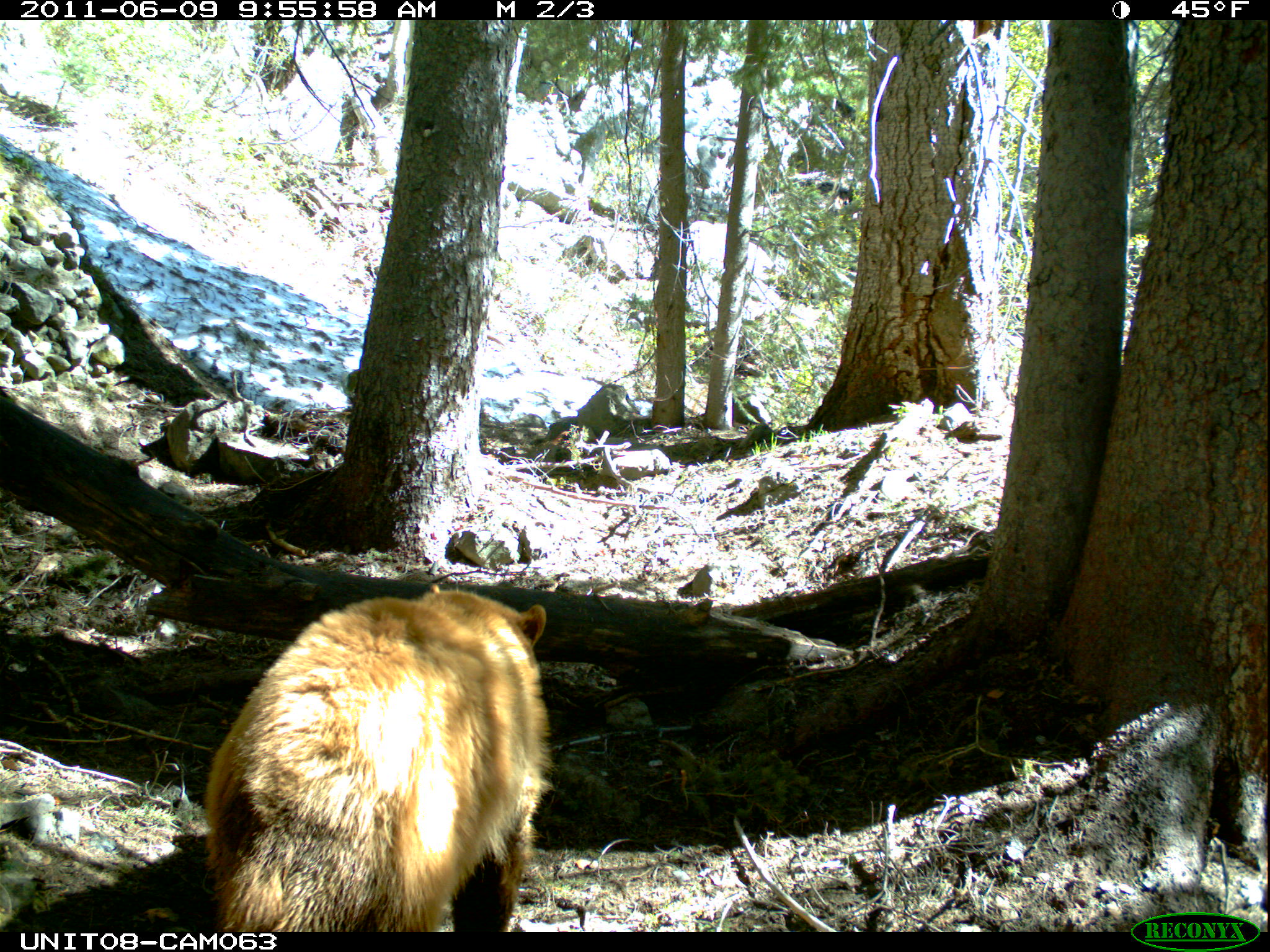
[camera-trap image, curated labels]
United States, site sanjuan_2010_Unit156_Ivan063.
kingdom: Animalia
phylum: Chordata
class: Mammalia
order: Carnivora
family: Ursidae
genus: Ursus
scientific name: Ursus americanus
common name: american black bear